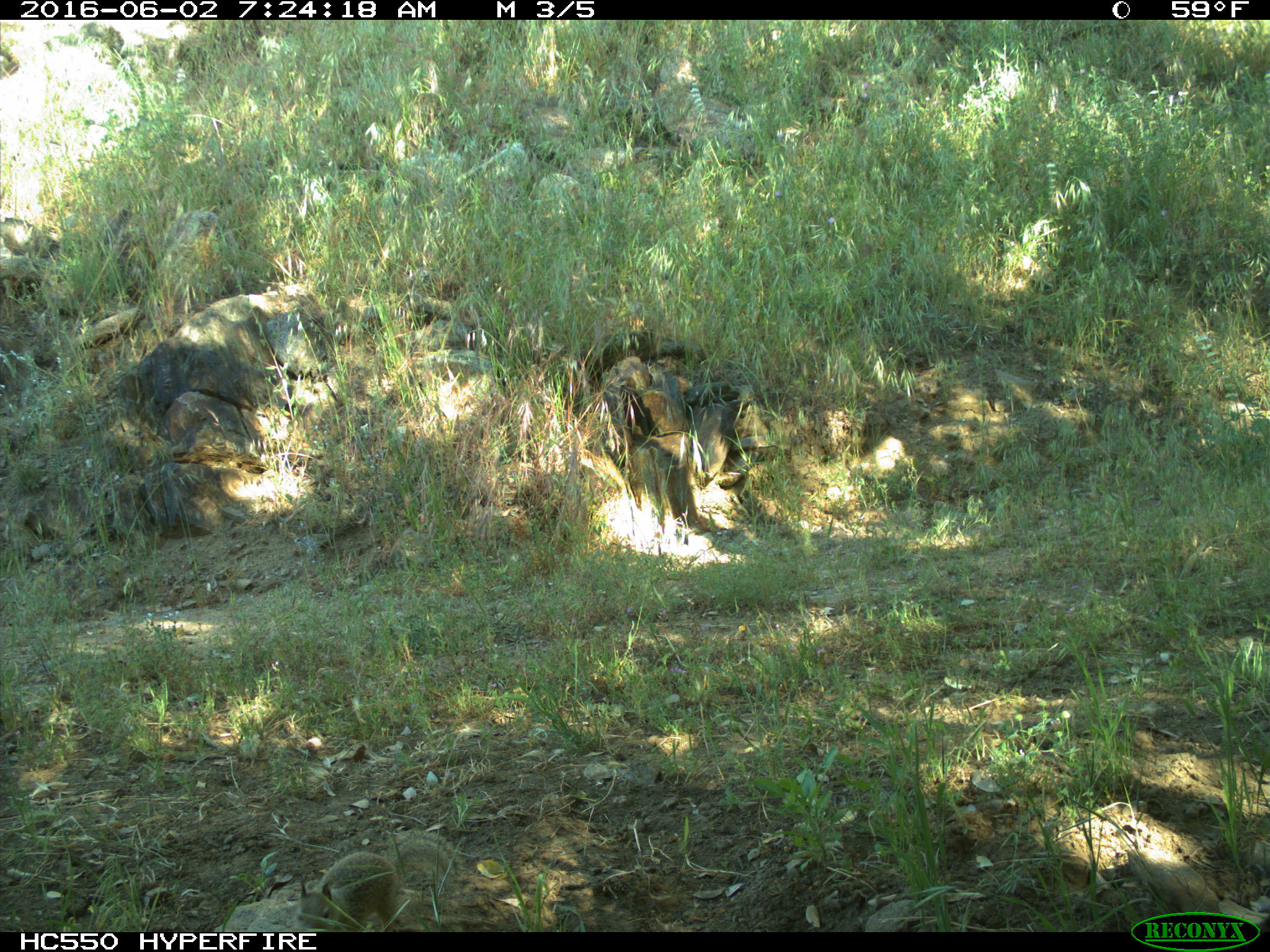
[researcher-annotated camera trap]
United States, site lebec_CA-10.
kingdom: Animalia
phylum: Chordata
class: Mammalia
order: Rodentia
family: Sciuridae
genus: Otospermophilus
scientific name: Otospermophilus beecheyi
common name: california ground squirrel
Otospermophilus beecheyi (california ground squirrel).